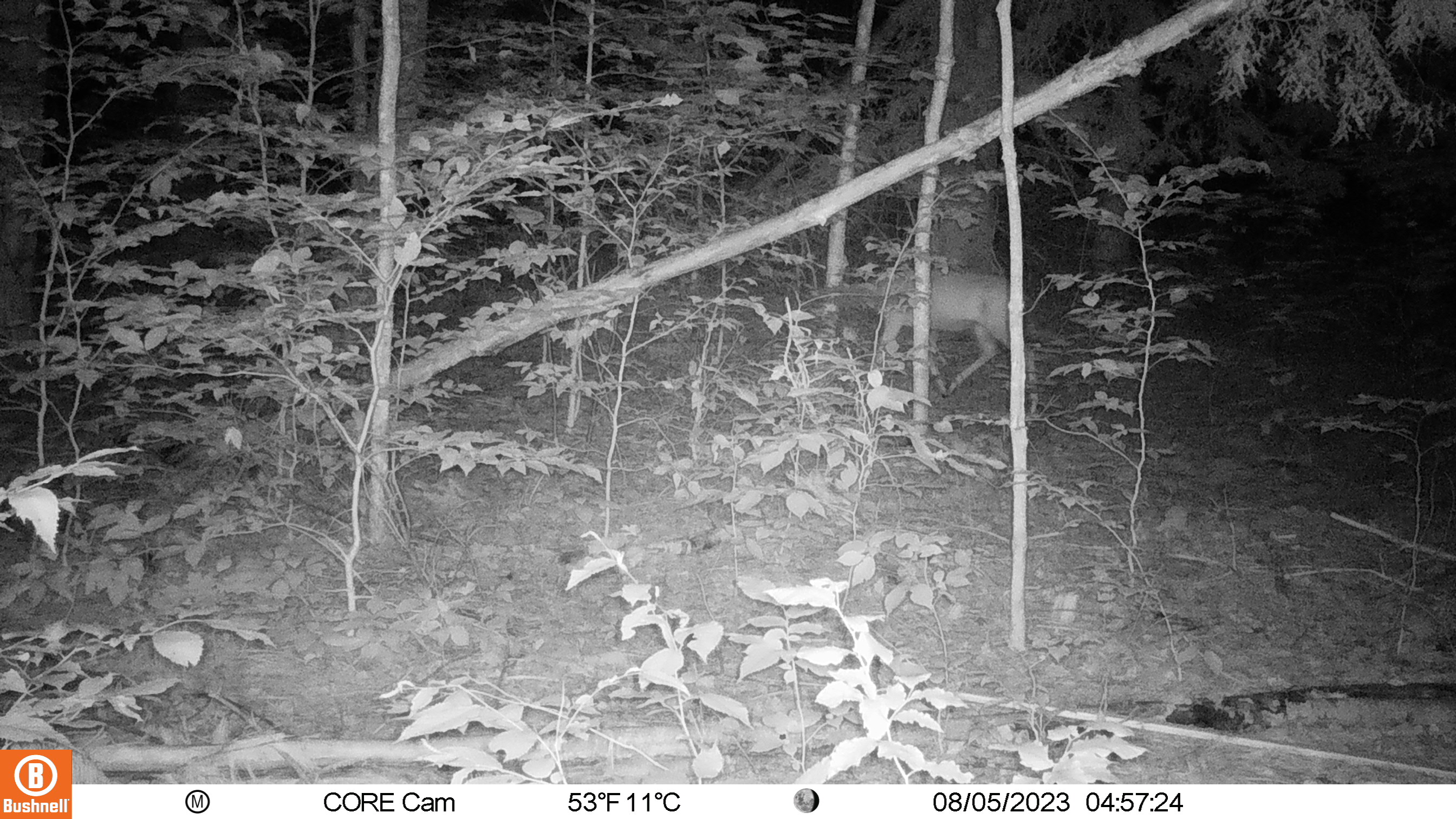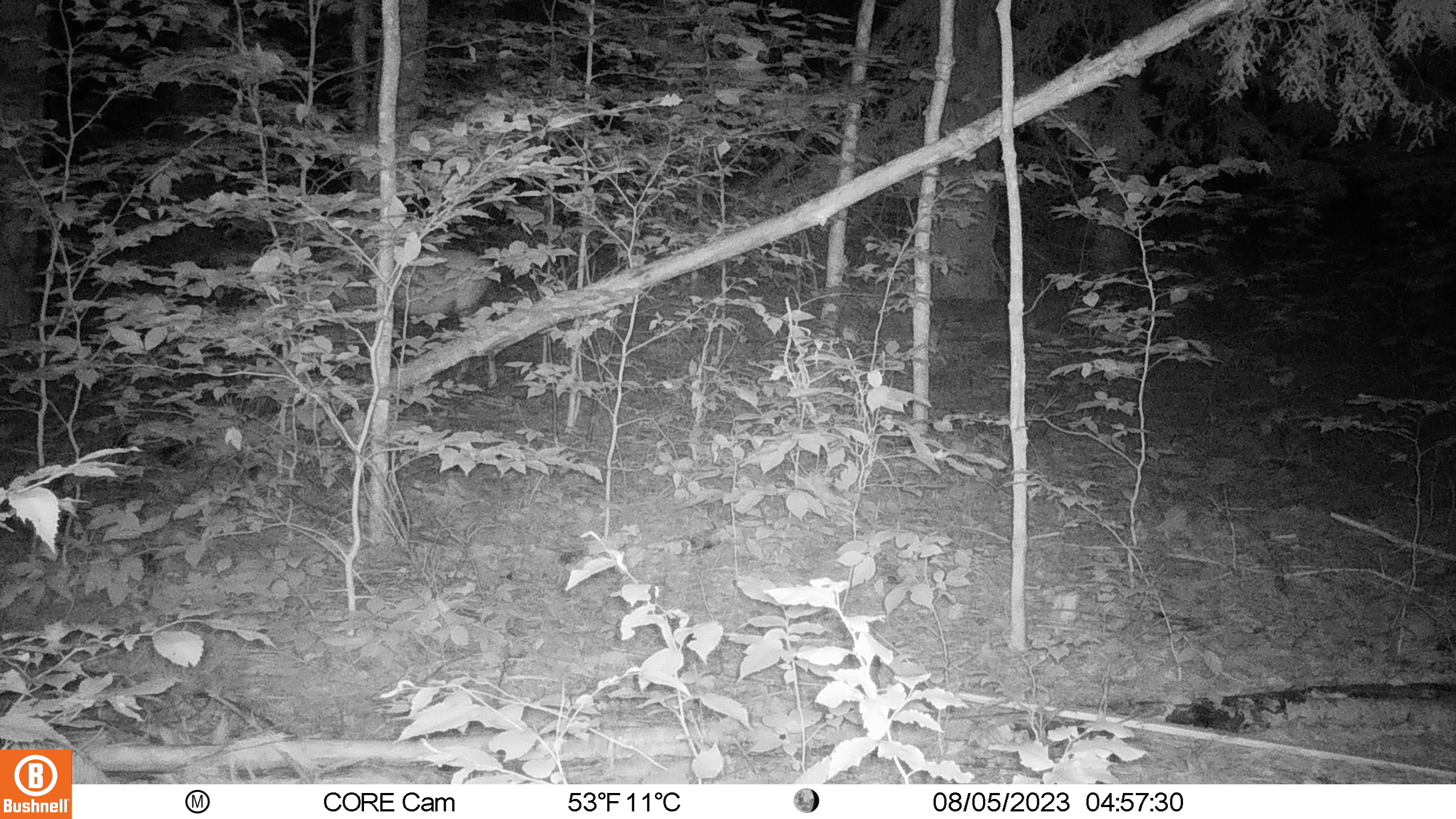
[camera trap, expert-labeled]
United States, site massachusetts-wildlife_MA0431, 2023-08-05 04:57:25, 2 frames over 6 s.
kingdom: Animalia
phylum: Chordata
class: Mammalia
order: Artiodactyla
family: Cervidae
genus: Odocoileus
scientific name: Odocoileus virginianus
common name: white-tailed deer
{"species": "white-tailed deer (Odocoileus virginianus)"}